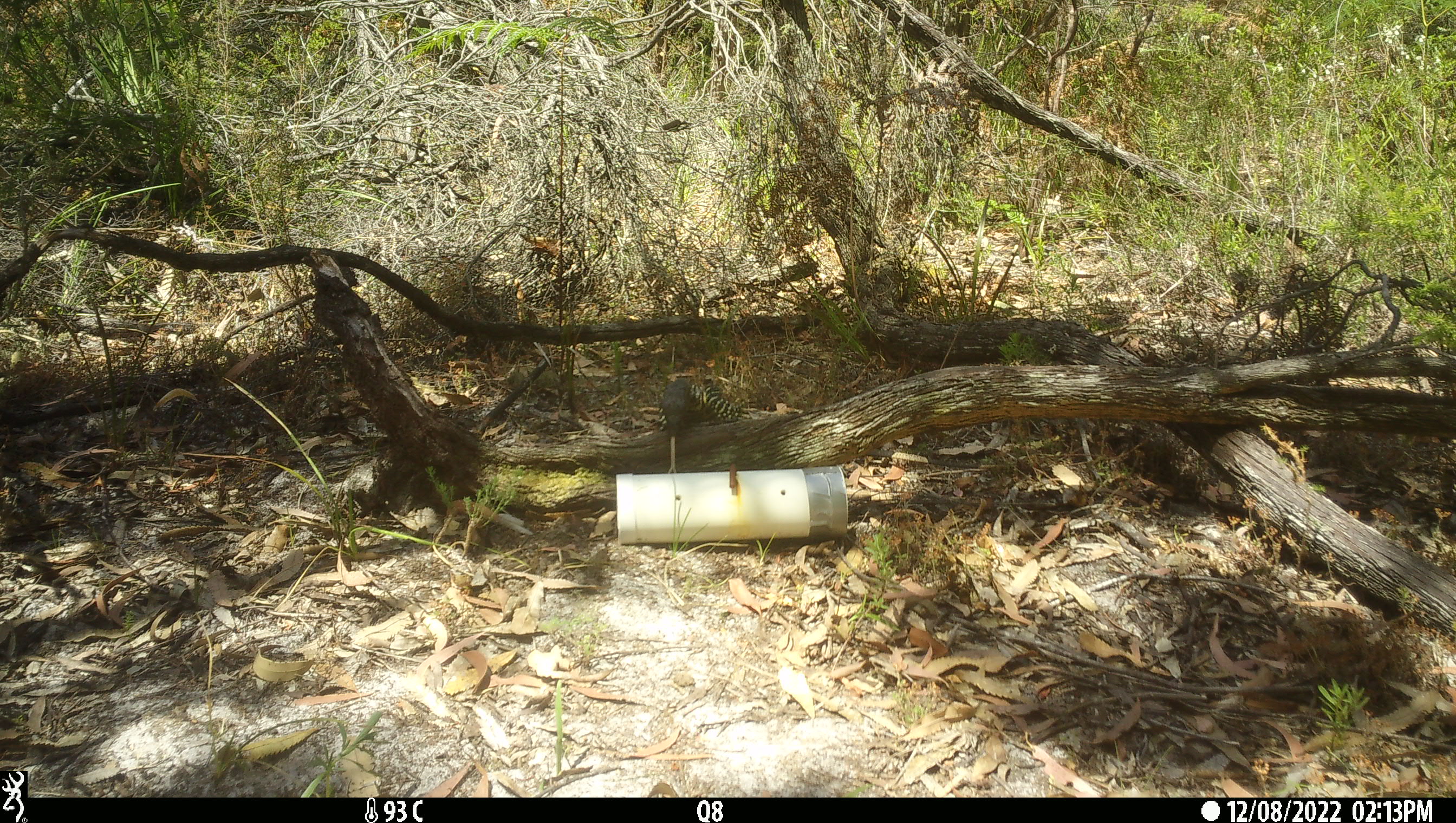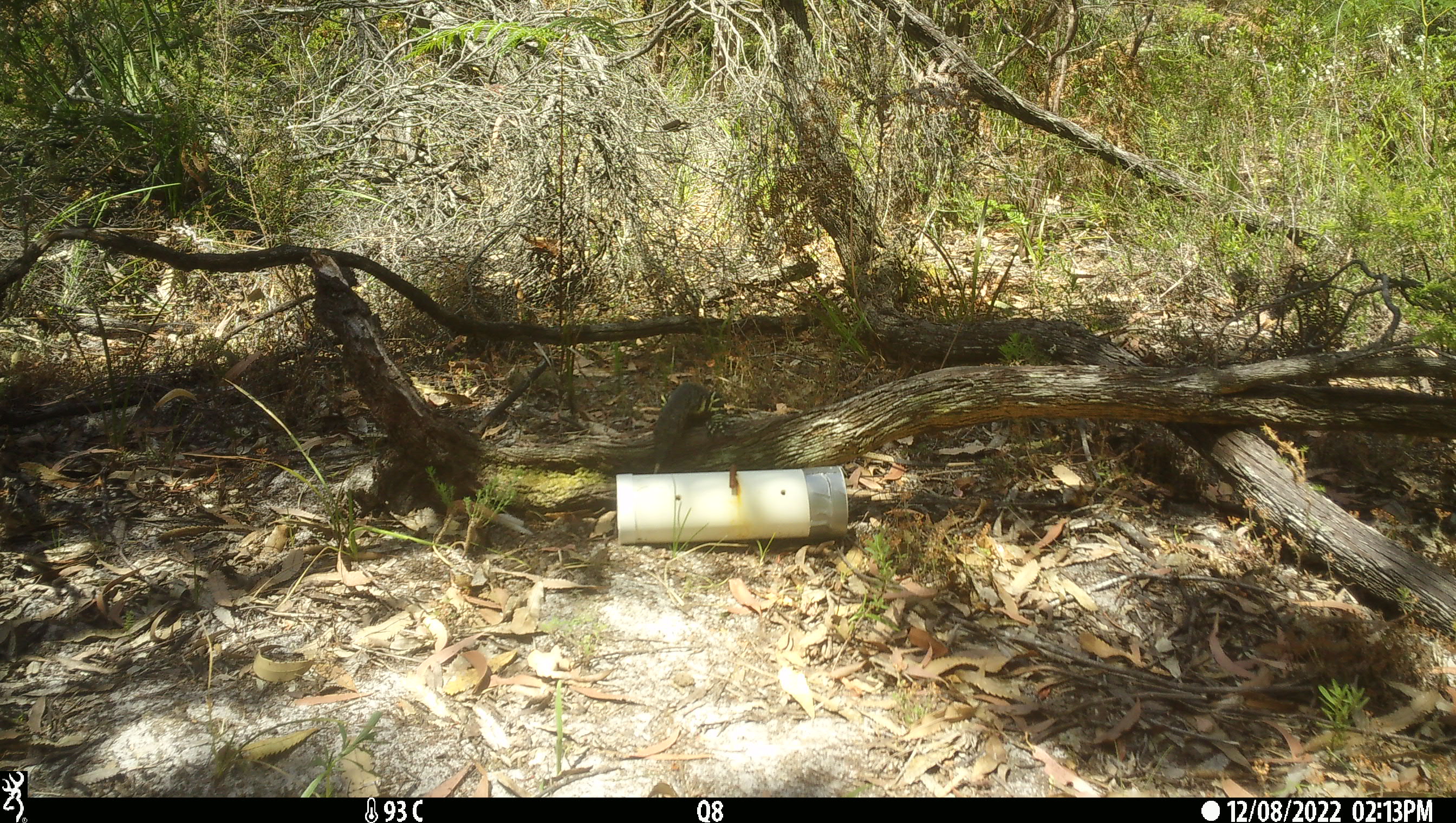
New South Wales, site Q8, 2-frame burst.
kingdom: Animalia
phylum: Chordata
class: Reptilia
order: Squamata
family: Varanidae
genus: Varanus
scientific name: Varanus varius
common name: lace monitor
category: goanna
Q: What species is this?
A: Goanna (lace monitor) (Varanus varius).